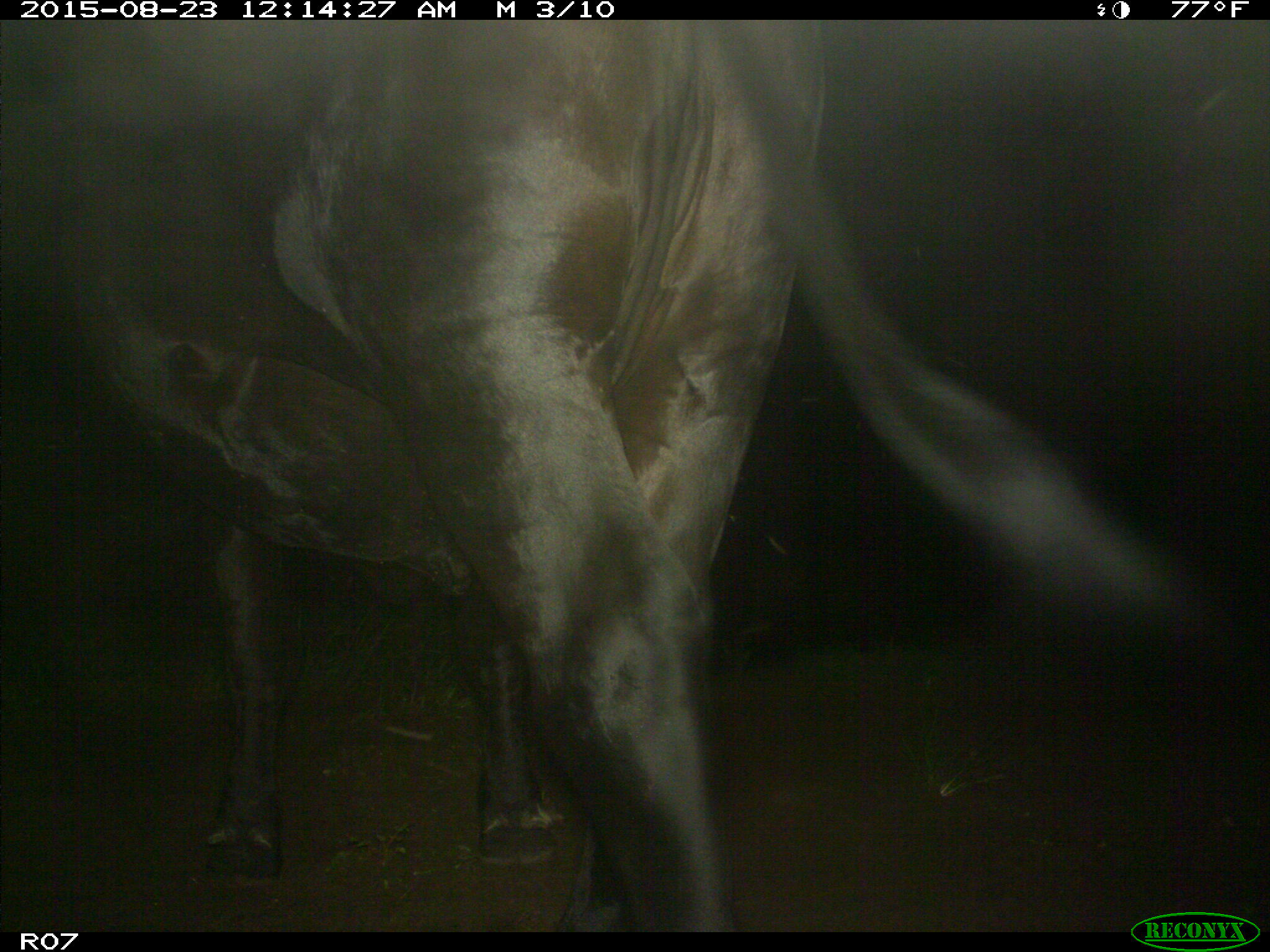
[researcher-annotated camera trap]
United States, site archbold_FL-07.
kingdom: Animalia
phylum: Chordata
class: Mammalia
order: Artiodactyla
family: Bovidae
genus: Bos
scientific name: Bos taurus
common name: domestic cow